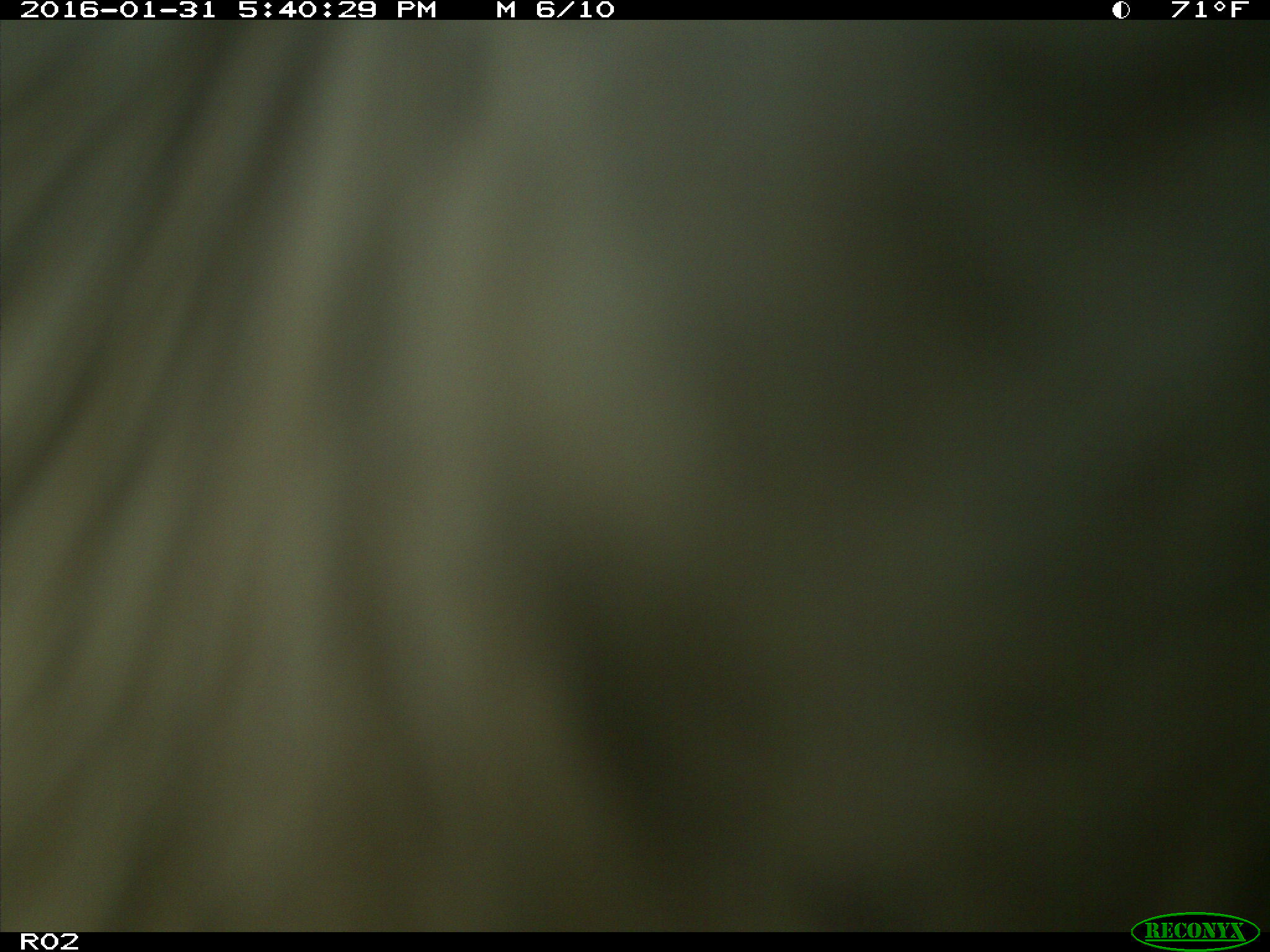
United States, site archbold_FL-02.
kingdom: Animalia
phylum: Chordata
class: Mammalia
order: Artiodactyla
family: Bovidae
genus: Bos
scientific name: Bos taurus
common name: domestic cow